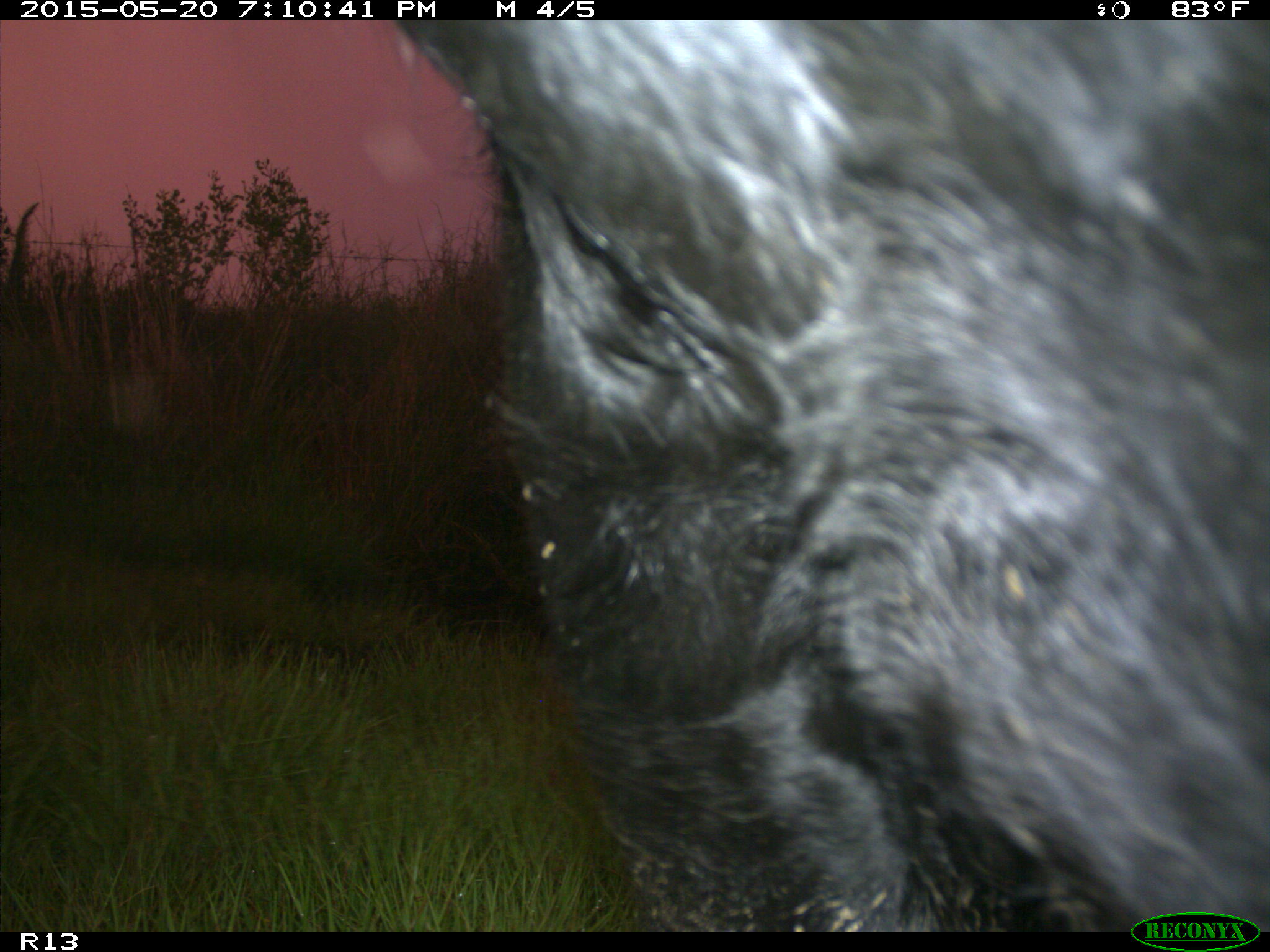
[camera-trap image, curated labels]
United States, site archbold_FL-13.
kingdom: Animalia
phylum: Chordata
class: Mammalia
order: Artiodactyla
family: Bovidae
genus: Bos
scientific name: Bos taurus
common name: domestic cow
Bos taurus (domestic cow).